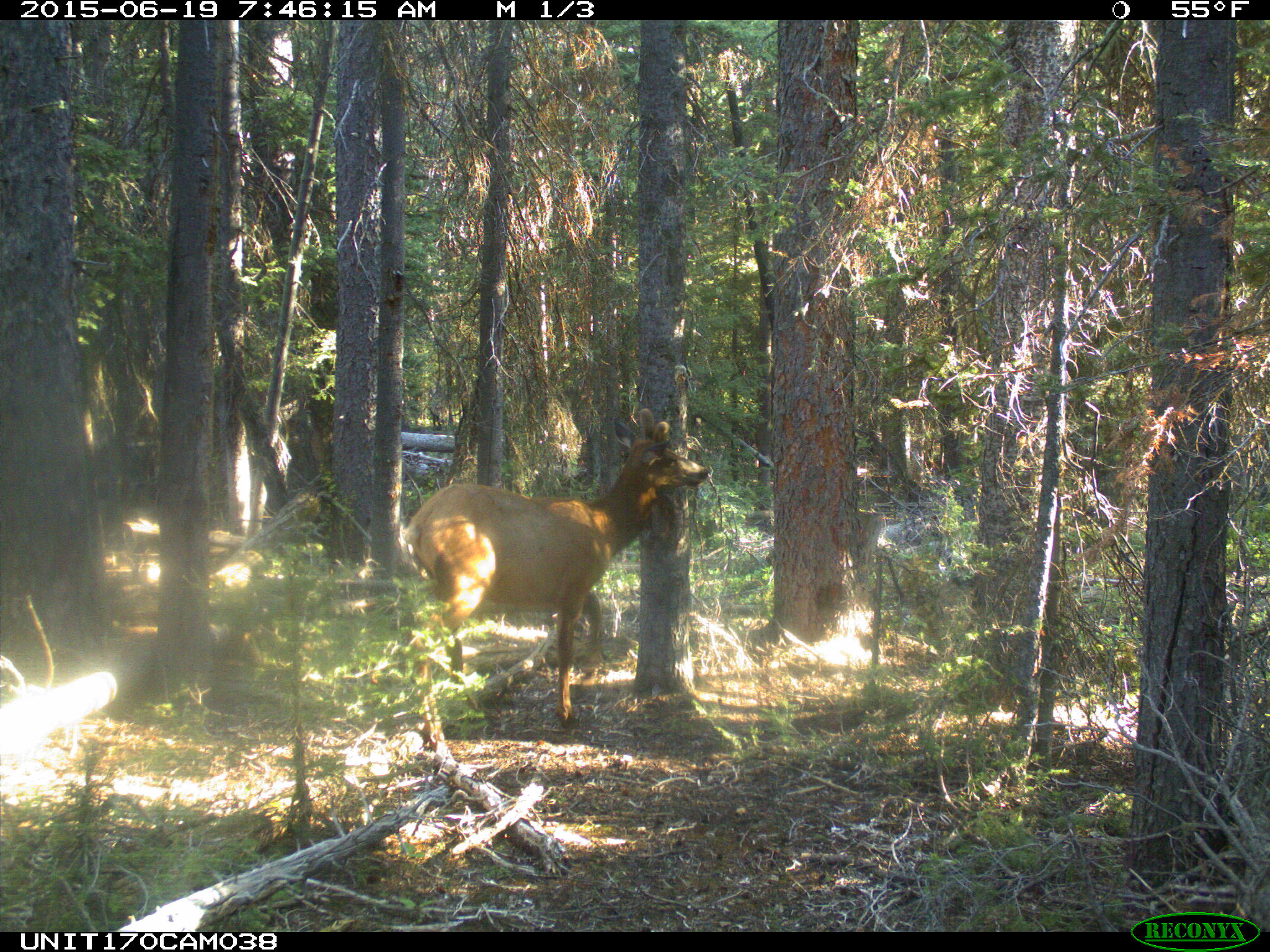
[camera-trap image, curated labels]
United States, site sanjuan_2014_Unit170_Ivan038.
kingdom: Animalia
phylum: Chordata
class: Mammalia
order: Artiodactyla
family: Cervidae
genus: Cervus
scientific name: Cervus elaphus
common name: red deer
Cervus elaphus (red deer).